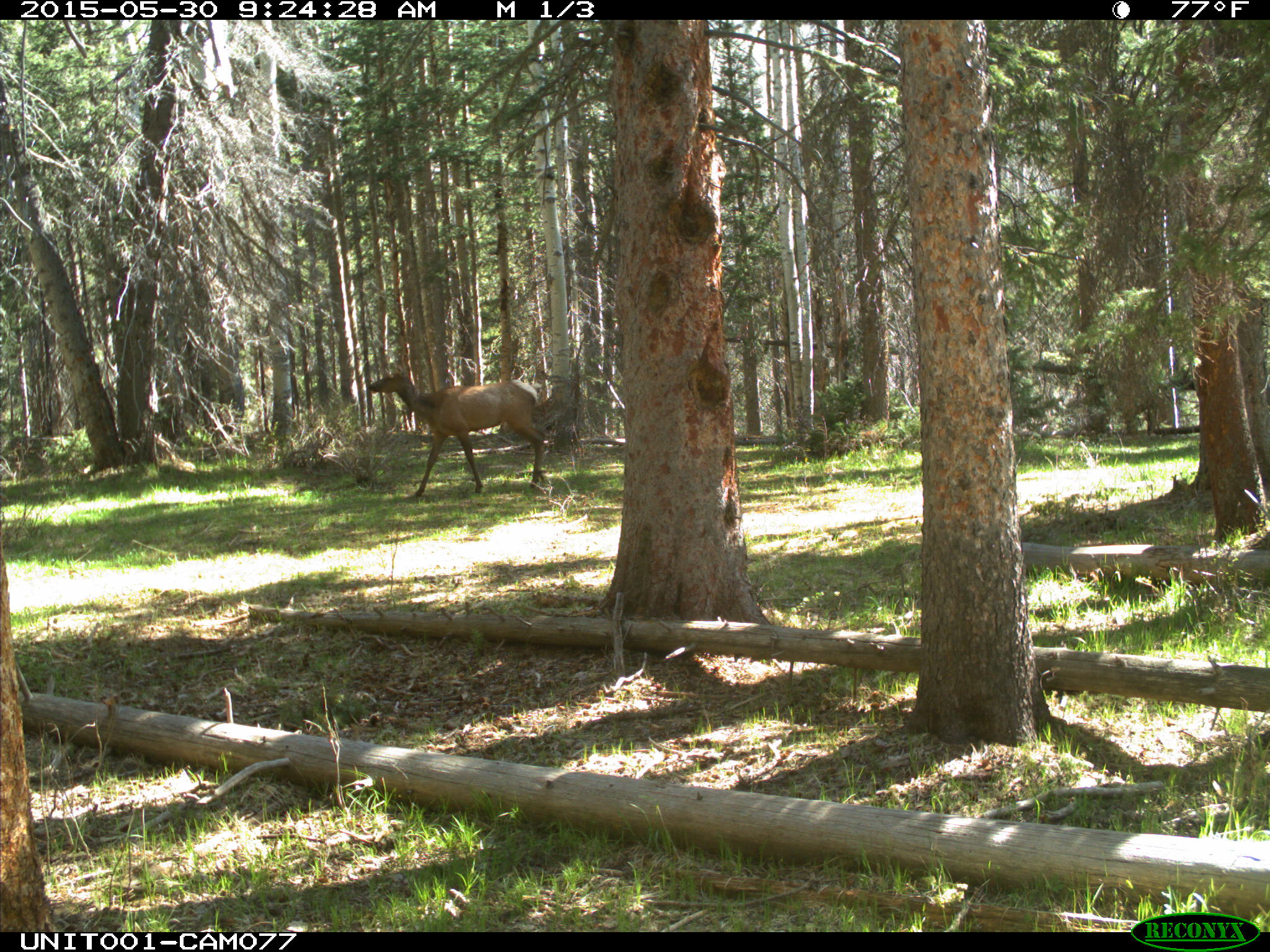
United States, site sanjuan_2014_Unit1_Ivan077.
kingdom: Animalia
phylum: Chordata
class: Mammalia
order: Artiodactyla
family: Cervidae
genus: Cervus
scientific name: Cervus elaphus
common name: red deer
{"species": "Cervus elaphus (red deer)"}